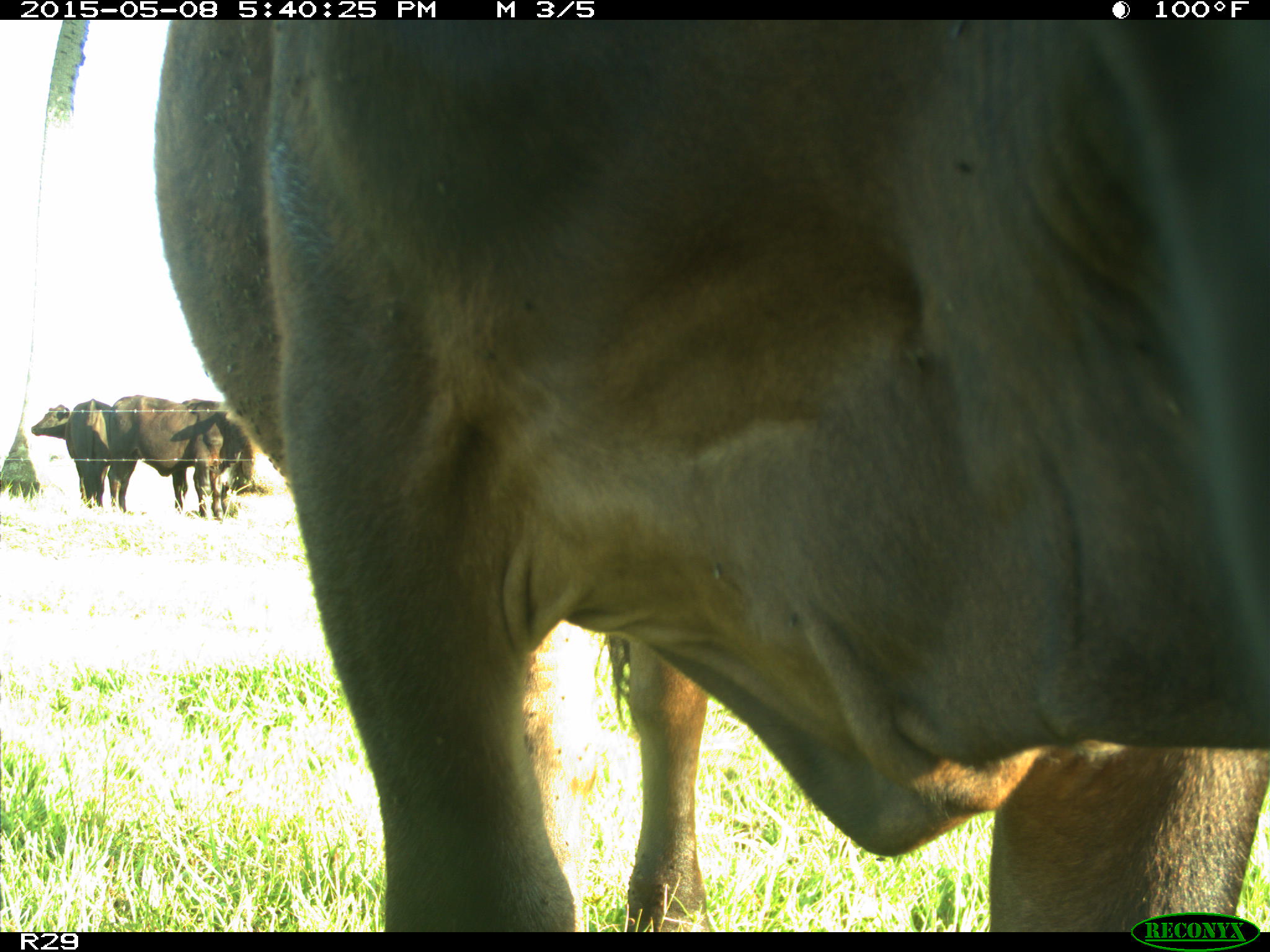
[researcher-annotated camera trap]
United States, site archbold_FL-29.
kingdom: Animalia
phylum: Chordata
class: Mammalia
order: Artiodactyla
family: Bovidae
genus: Bos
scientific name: Bos taurus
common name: domestic cow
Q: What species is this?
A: Bos taurus (domestic cow).